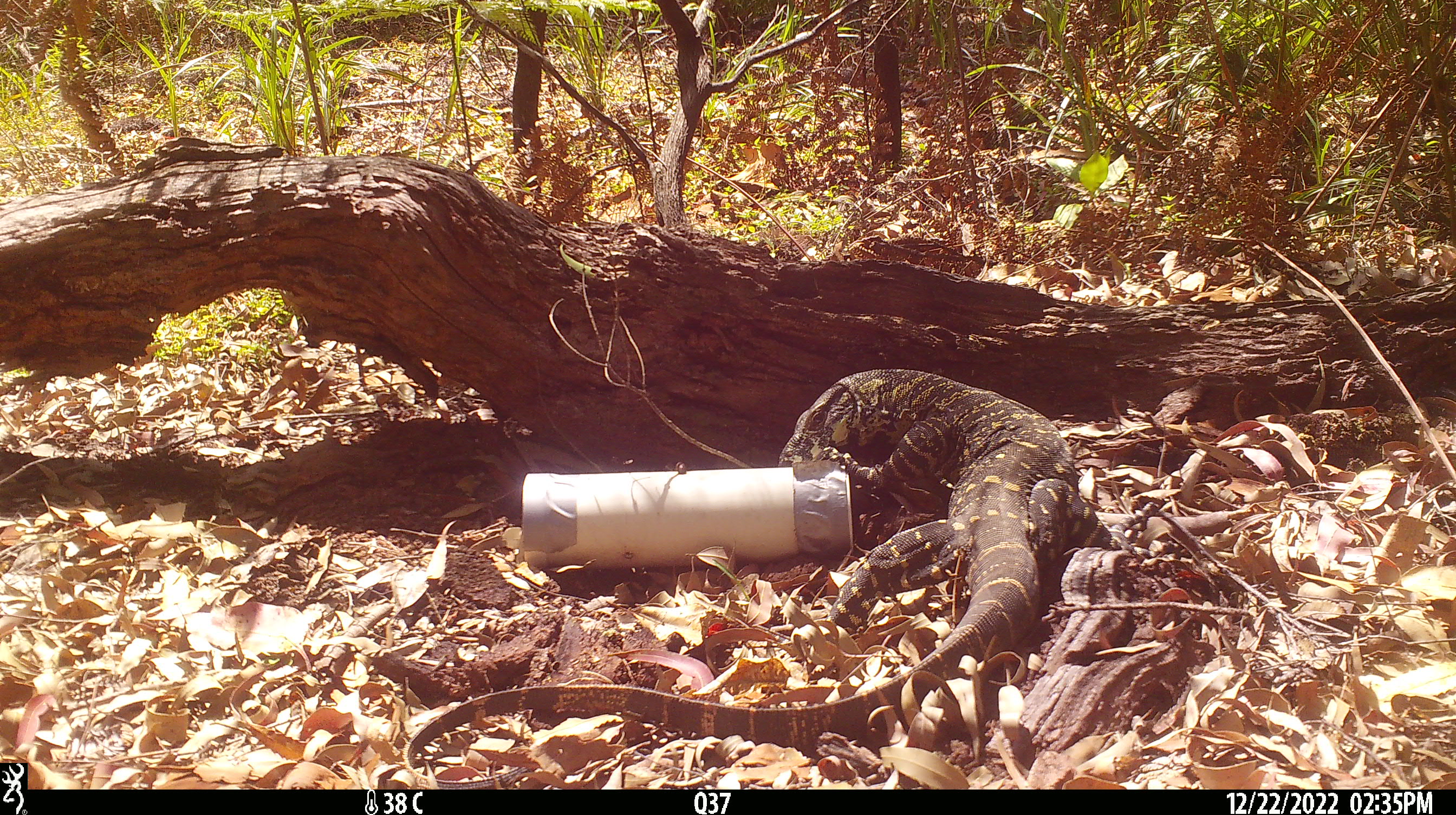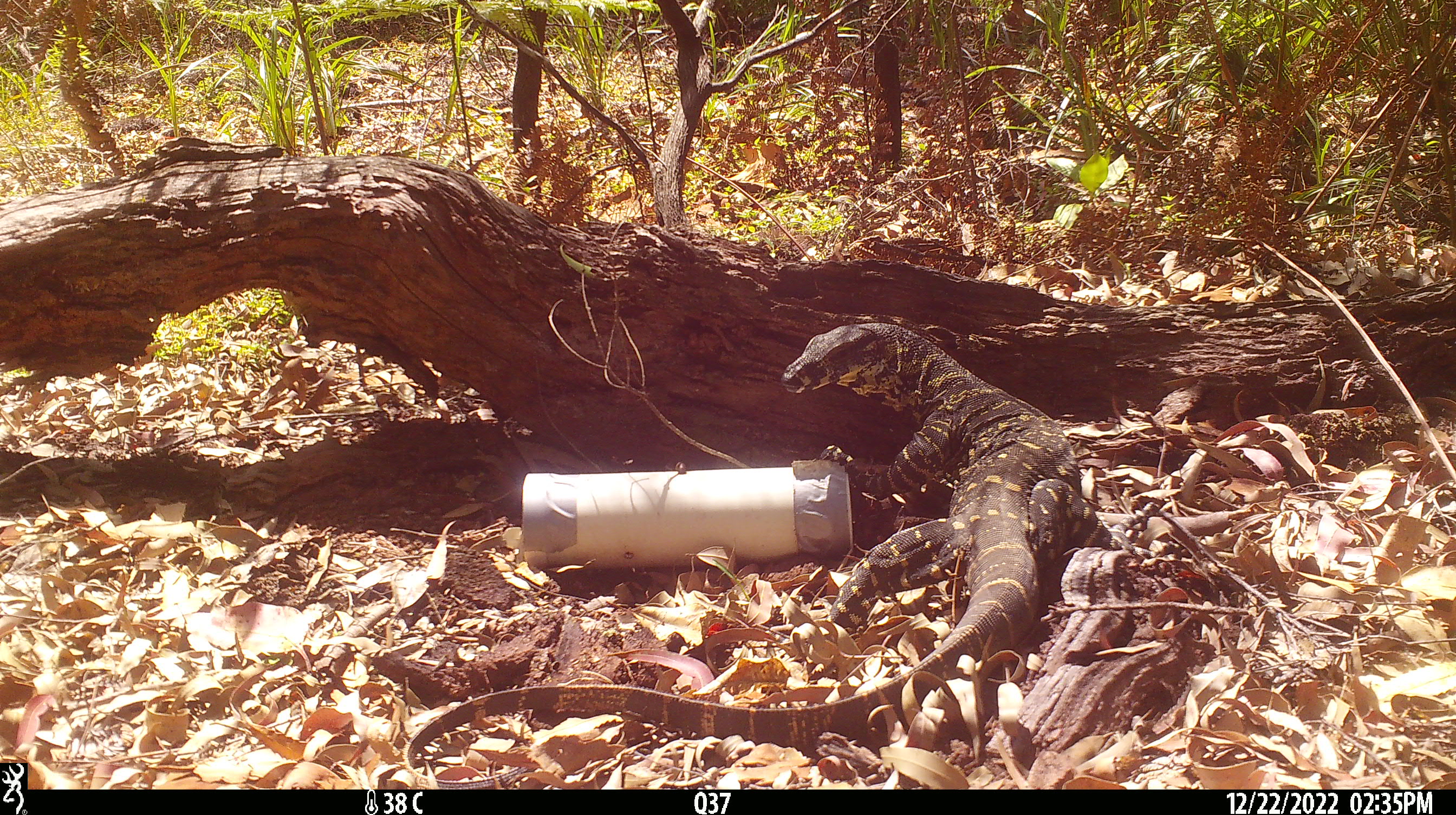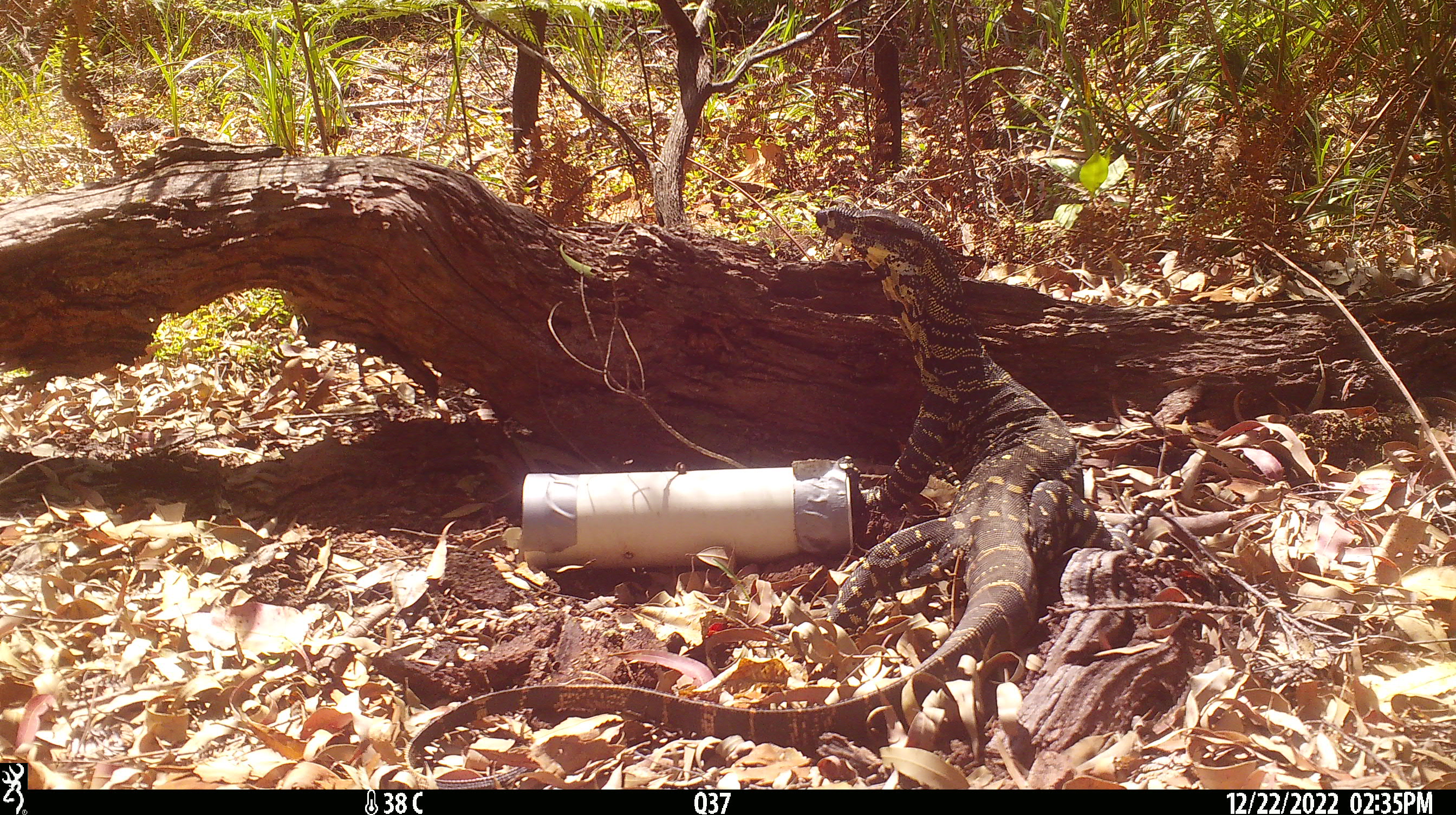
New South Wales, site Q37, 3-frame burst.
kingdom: Animalia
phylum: Chordata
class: Reptilia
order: Squamata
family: Varanidae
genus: Varanus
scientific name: Varanus varius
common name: lace monitor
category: goanna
Goanna (lace monitor) (Varanus varius).